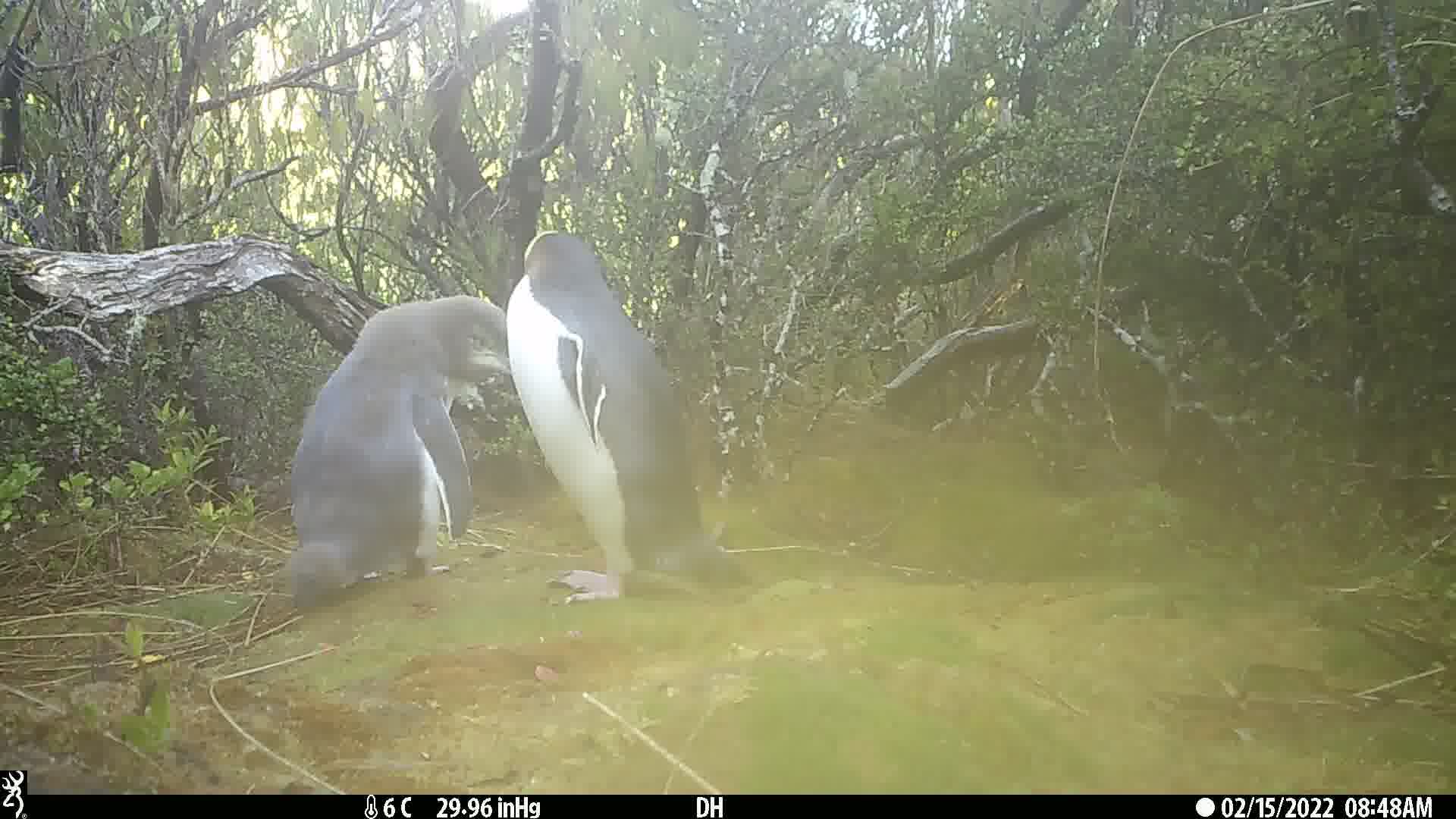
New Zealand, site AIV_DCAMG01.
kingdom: Animalia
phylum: Chordata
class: Aves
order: Sphenisciformes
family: Spheniscidae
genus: Megadyptes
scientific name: Megadyptes antipodes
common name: yellow-eyed penguin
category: yellow eyed penguin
Yellow eyed penguin (yellow-eyed penguin) (Megadyptes antipodes).